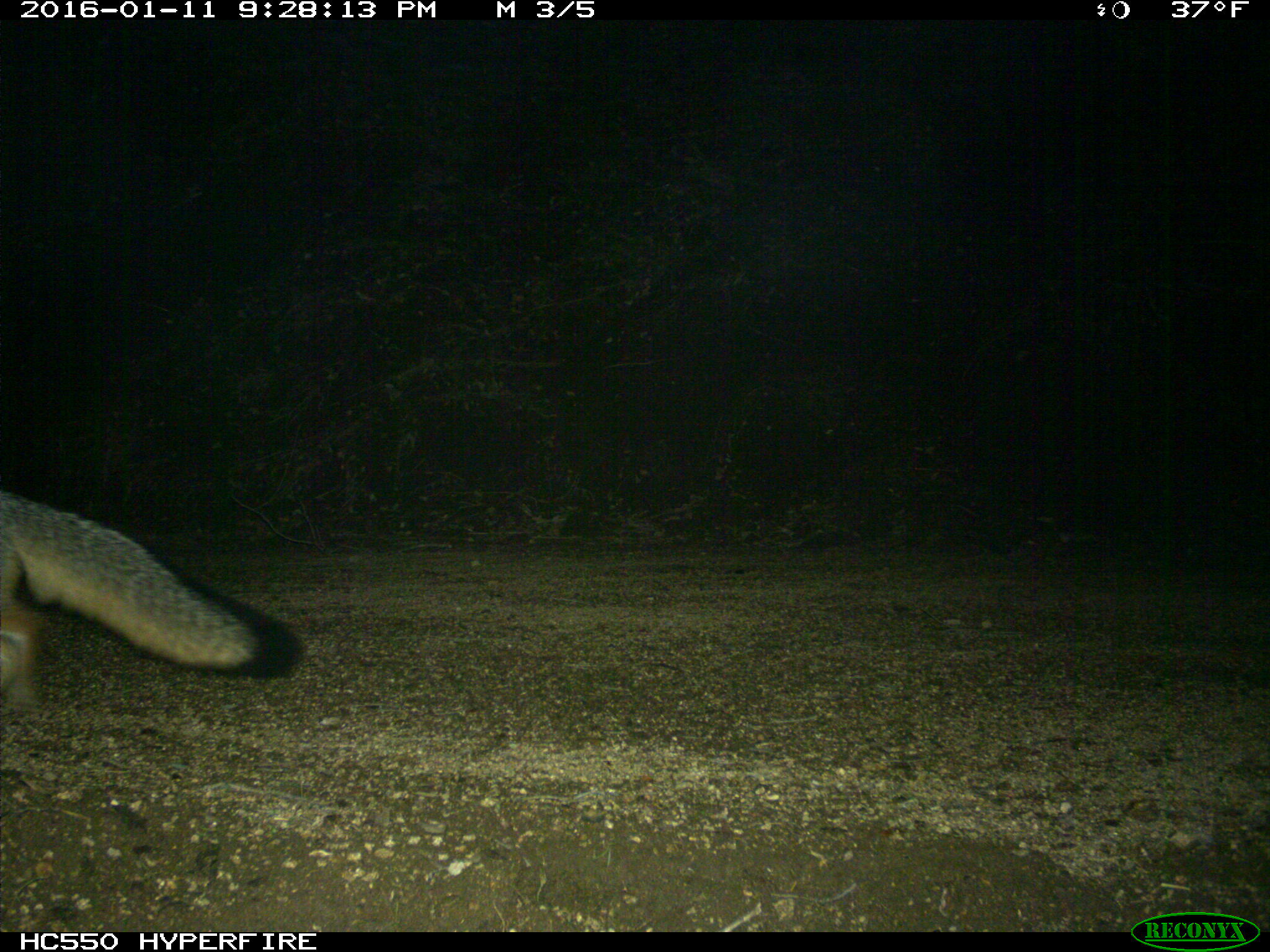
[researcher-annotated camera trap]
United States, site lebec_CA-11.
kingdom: Animalia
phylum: Chordata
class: Mammalia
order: Carnivora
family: Canidae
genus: Urocyon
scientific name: Urocyon cinereoargenteus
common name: gray fox